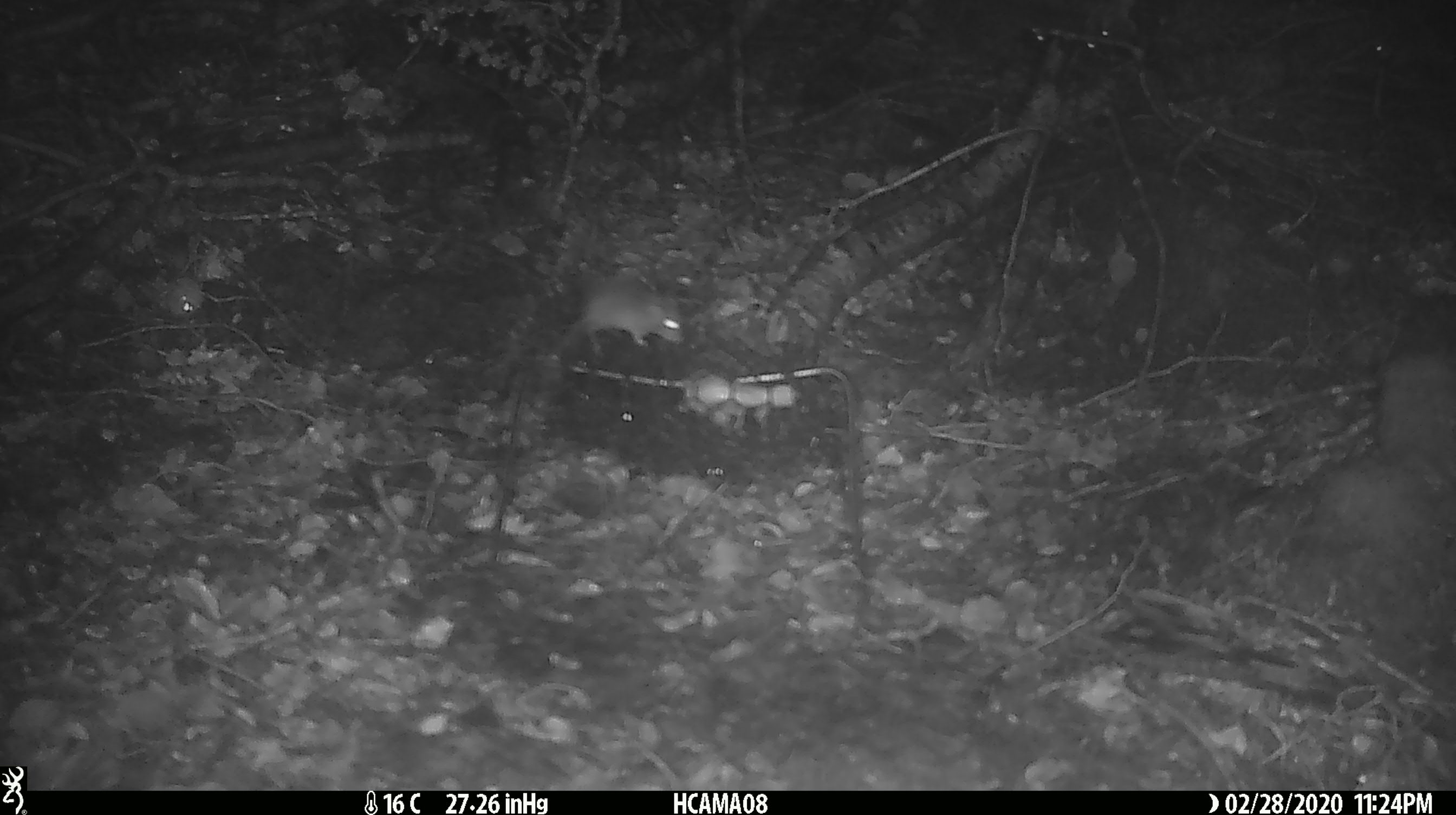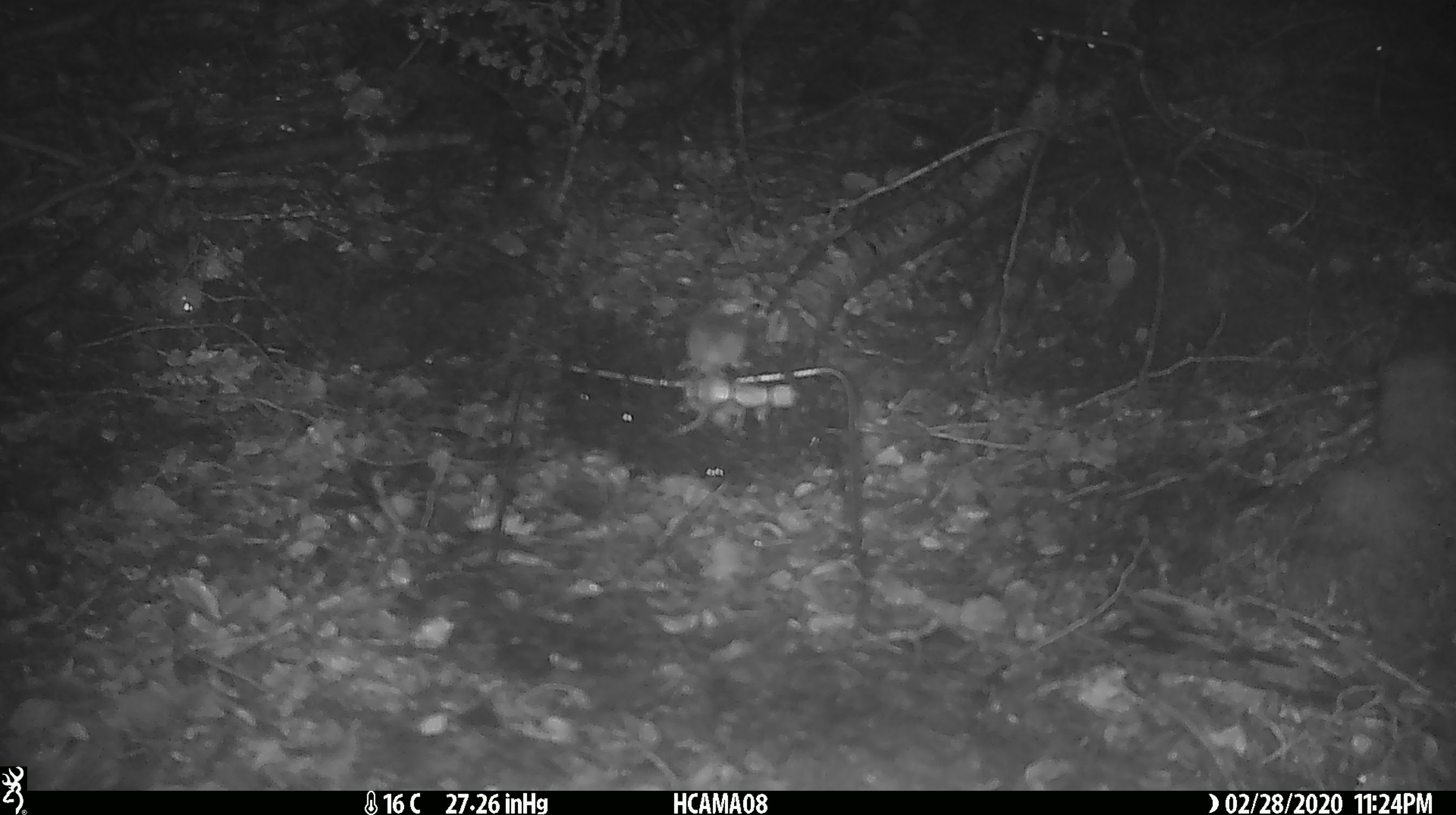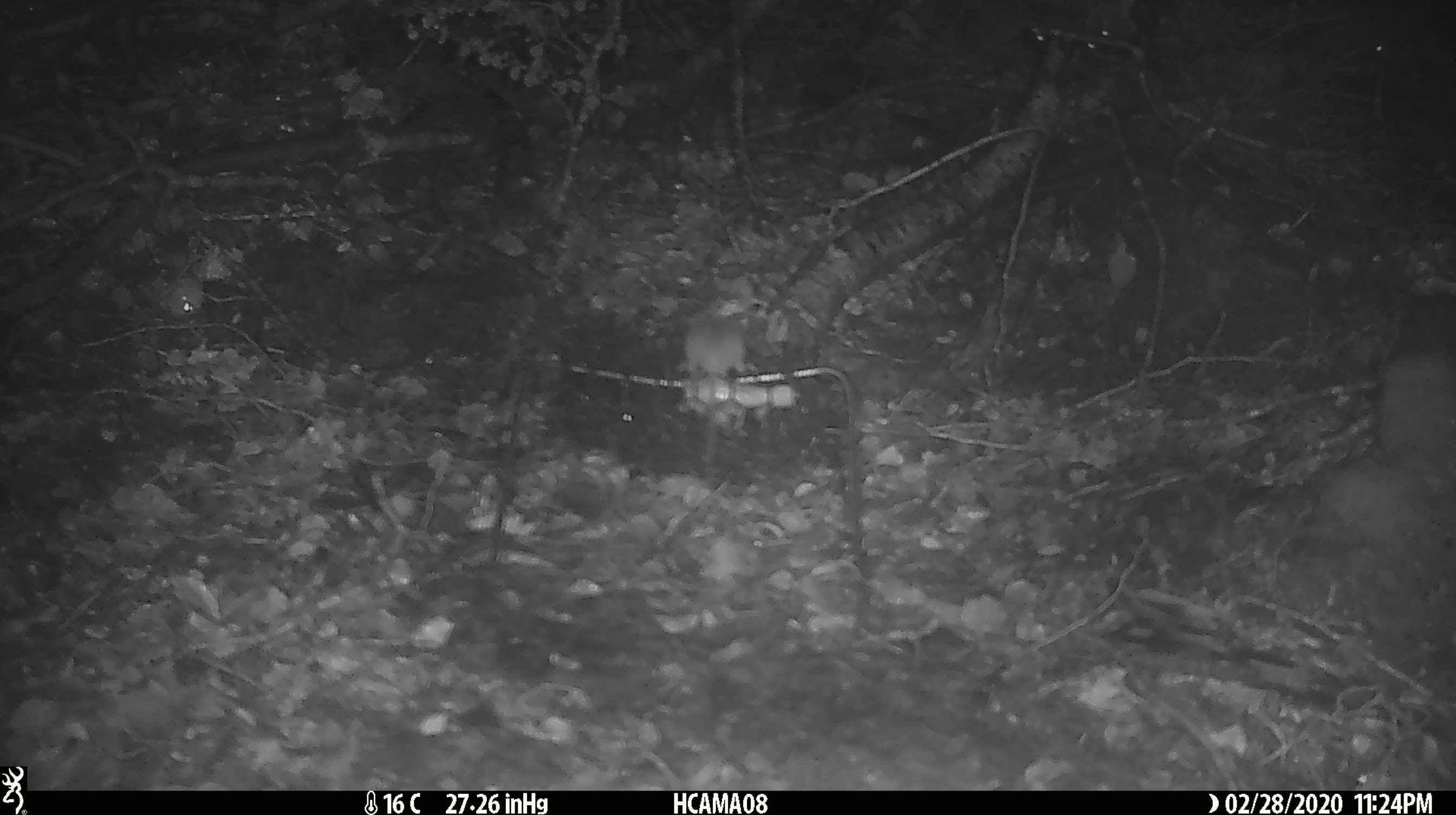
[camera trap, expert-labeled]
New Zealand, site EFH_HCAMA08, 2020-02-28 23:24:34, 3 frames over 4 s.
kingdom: Animalia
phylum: Chordata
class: Mammalia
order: Rodentia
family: Muridae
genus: Mus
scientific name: Mus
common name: mouse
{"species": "mouse (Mus)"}